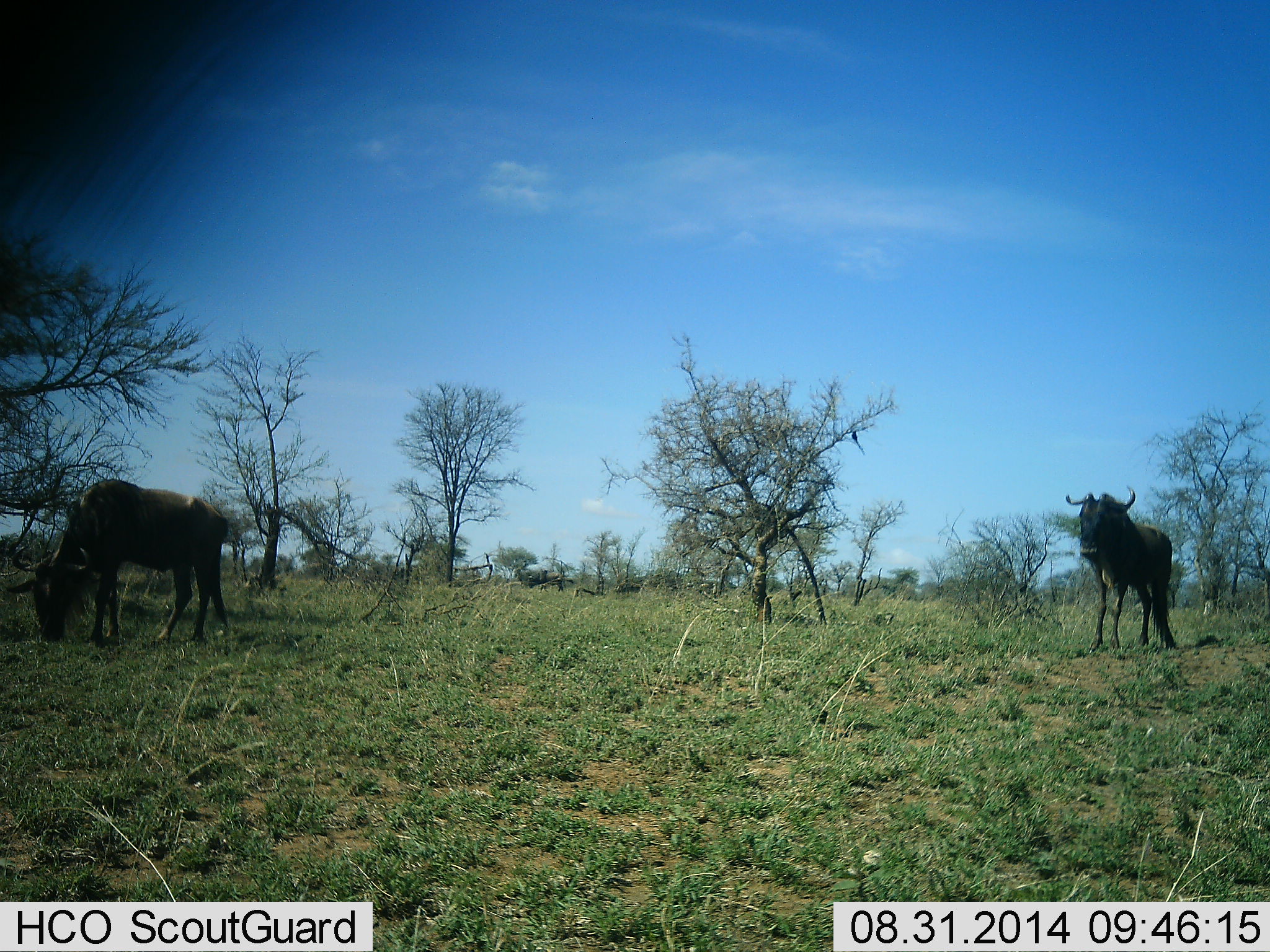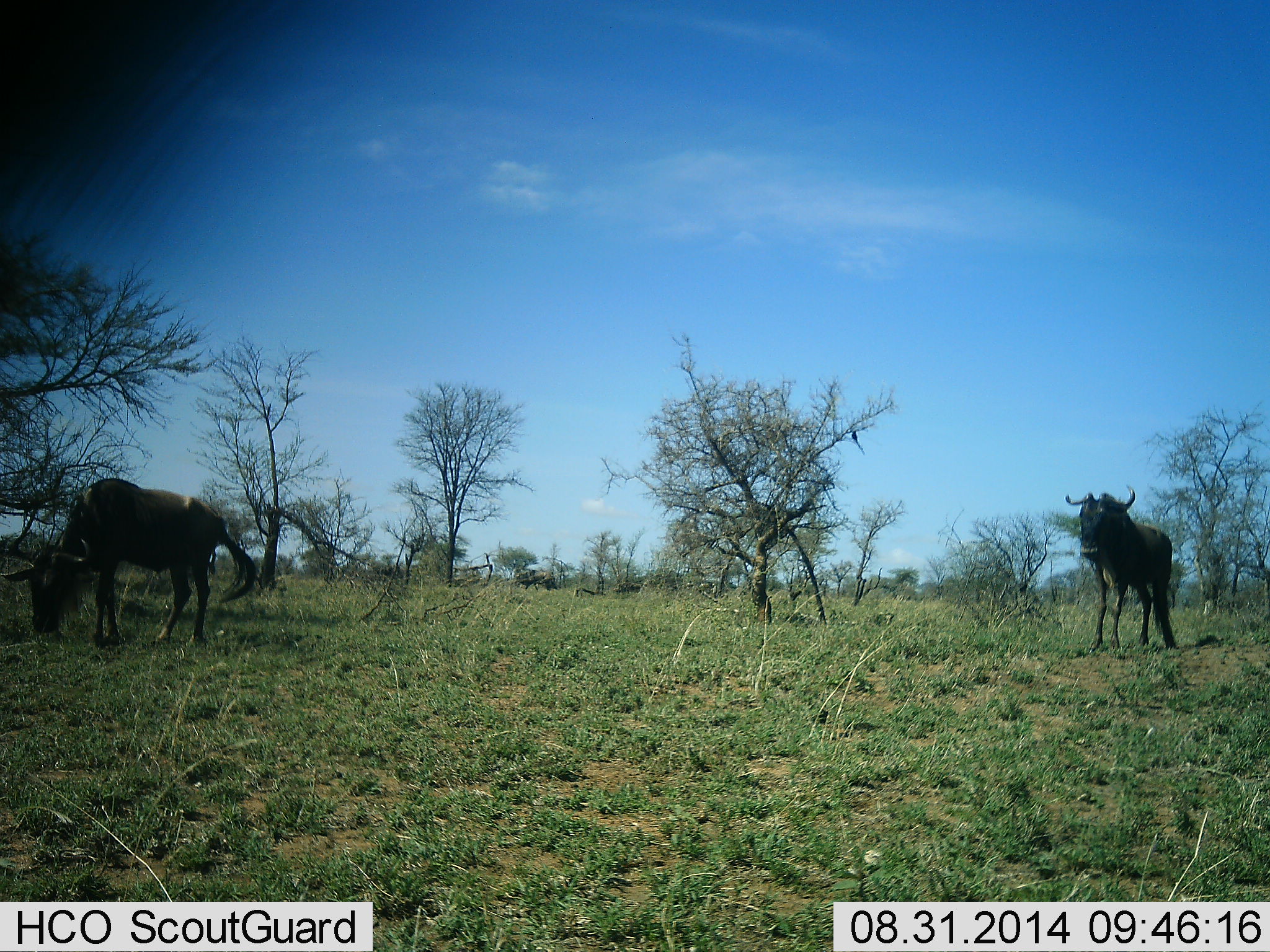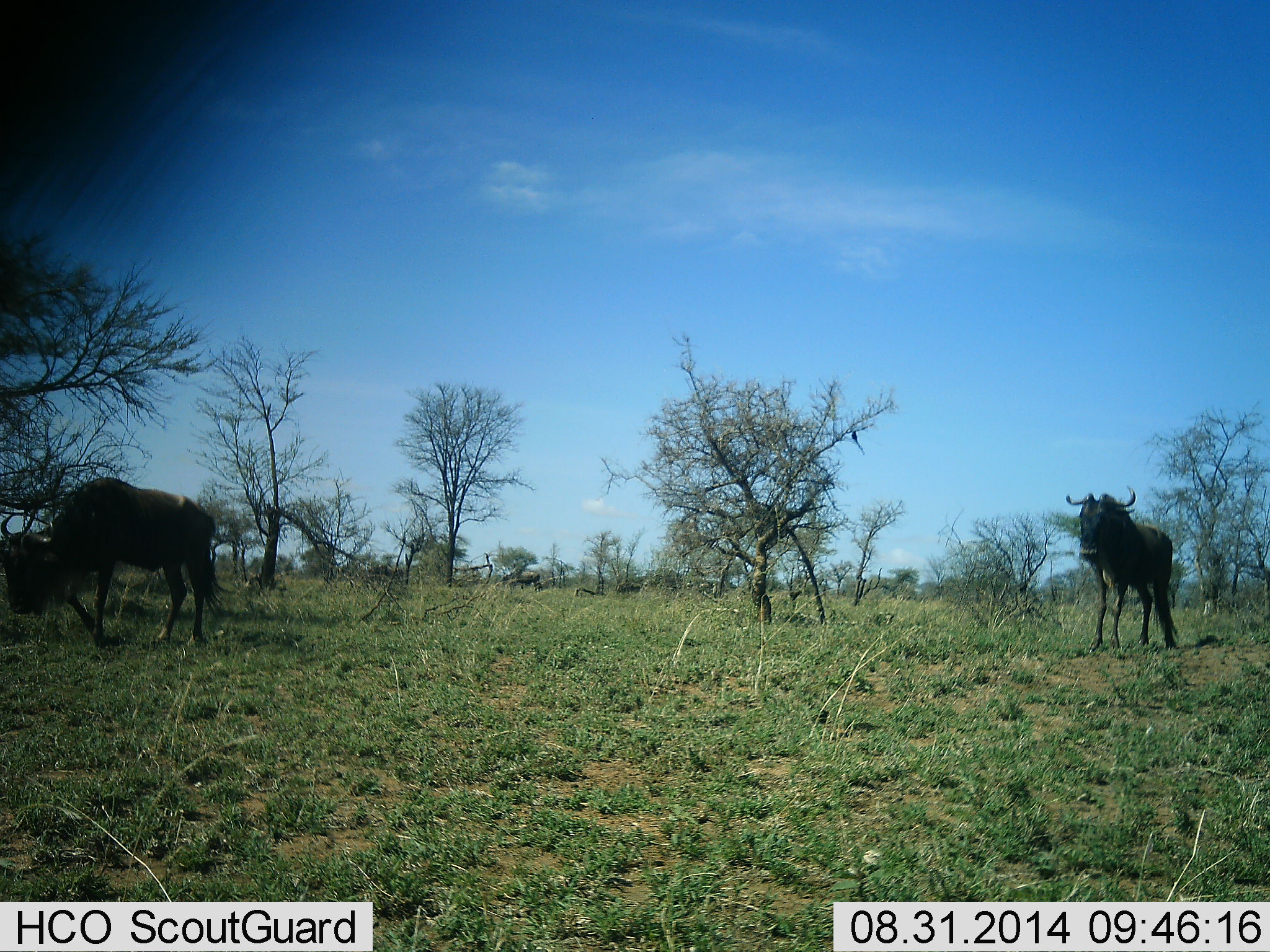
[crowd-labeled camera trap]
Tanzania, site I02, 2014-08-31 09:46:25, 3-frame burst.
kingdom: Animalia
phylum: Chordata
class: Mammalia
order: Artiodactyla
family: Bovidae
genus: Connochaetes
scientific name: Connochaetes taurinus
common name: blue wildebeest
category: wildebeest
Wildebeest (blue wildebeest) (Connochaetes taurinus), count 4. Behavior (volunteer vote fractions): standing 80%, resting 0%, moving 20%, interacting 0%. Young present (vote fraction): 0%. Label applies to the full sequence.